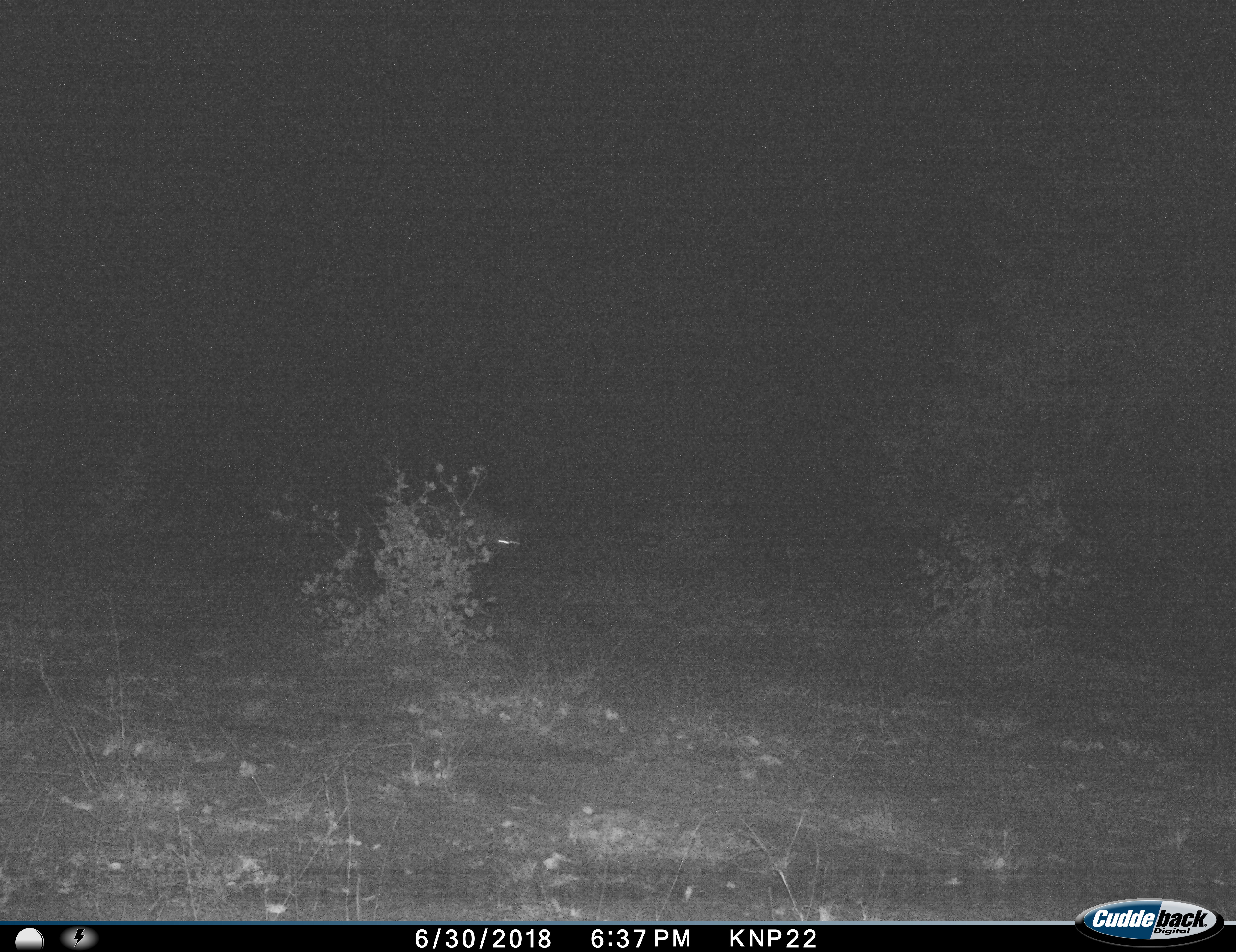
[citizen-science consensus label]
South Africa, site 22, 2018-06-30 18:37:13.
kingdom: Animalia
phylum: Chordata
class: Mammalia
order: Carnivora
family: Hyaenidae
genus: Crocuta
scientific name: Crocuta crocuta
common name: spotted hyena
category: hyenaspotted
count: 1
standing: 33%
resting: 0%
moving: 67%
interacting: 0%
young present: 0%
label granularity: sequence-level